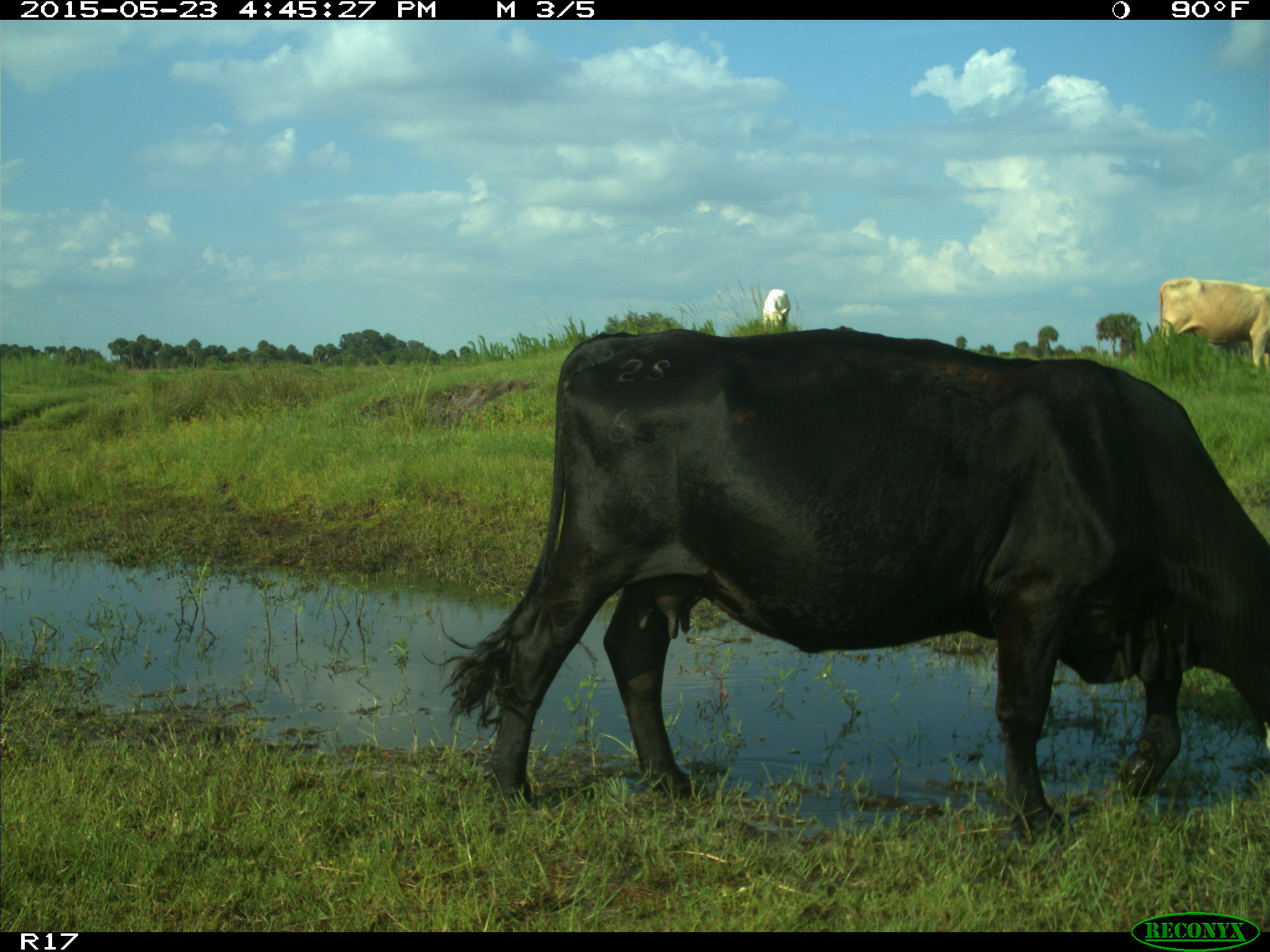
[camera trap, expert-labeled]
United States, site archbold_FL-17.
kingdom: Animalia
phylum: Chordata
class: Mammalia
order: Artiodactyla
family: Bovidae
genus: Bos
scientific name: Bos taurus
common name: domestic cow